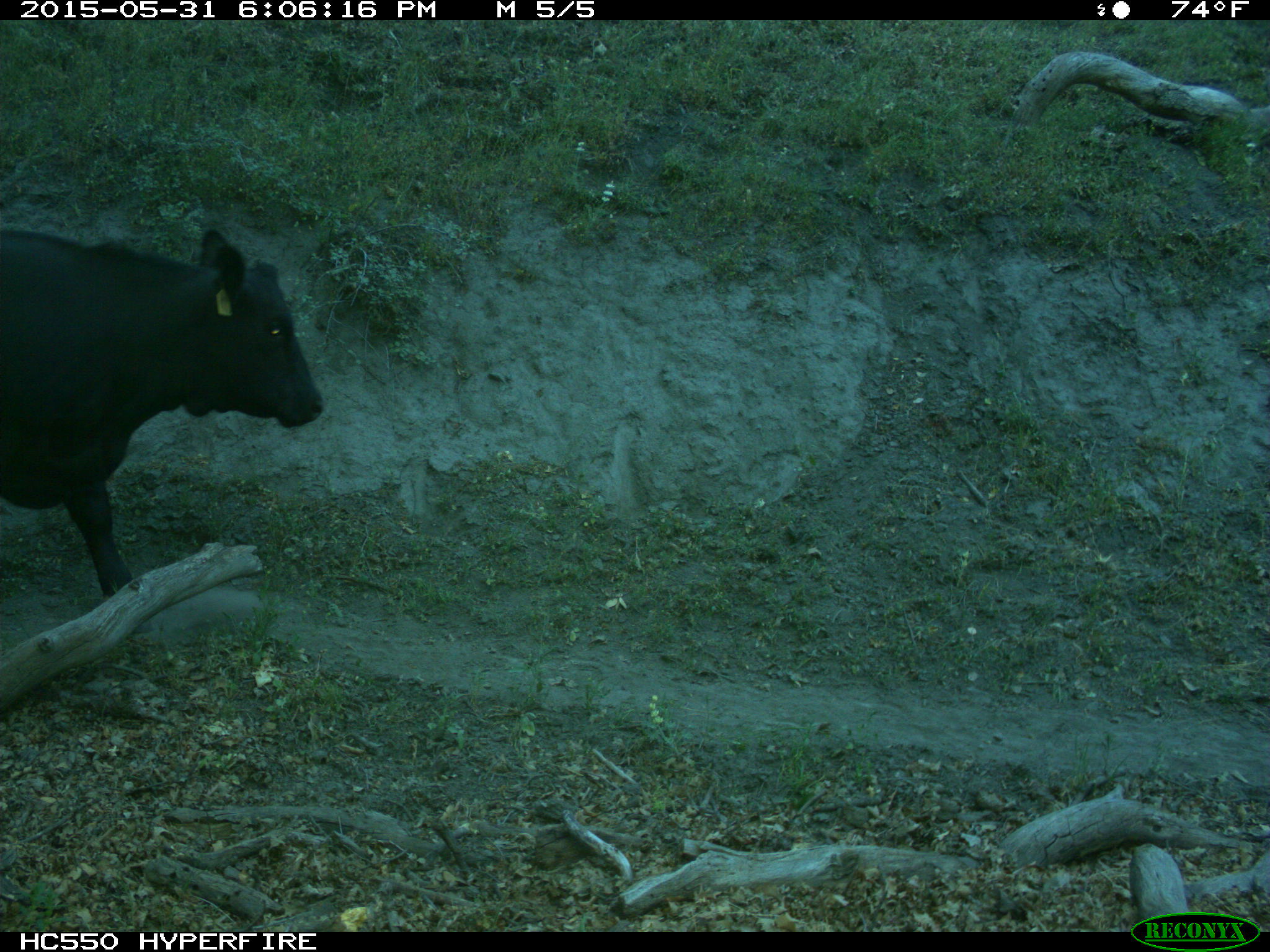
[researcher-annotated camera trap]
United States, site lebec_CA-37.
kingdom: Animalia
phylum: Chordata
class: Mammalia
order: Artiodactyla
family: Bovidae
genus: Bos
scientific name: Bos taurus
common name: domestic cow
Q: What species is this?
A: Bos taurus (domestic cow).